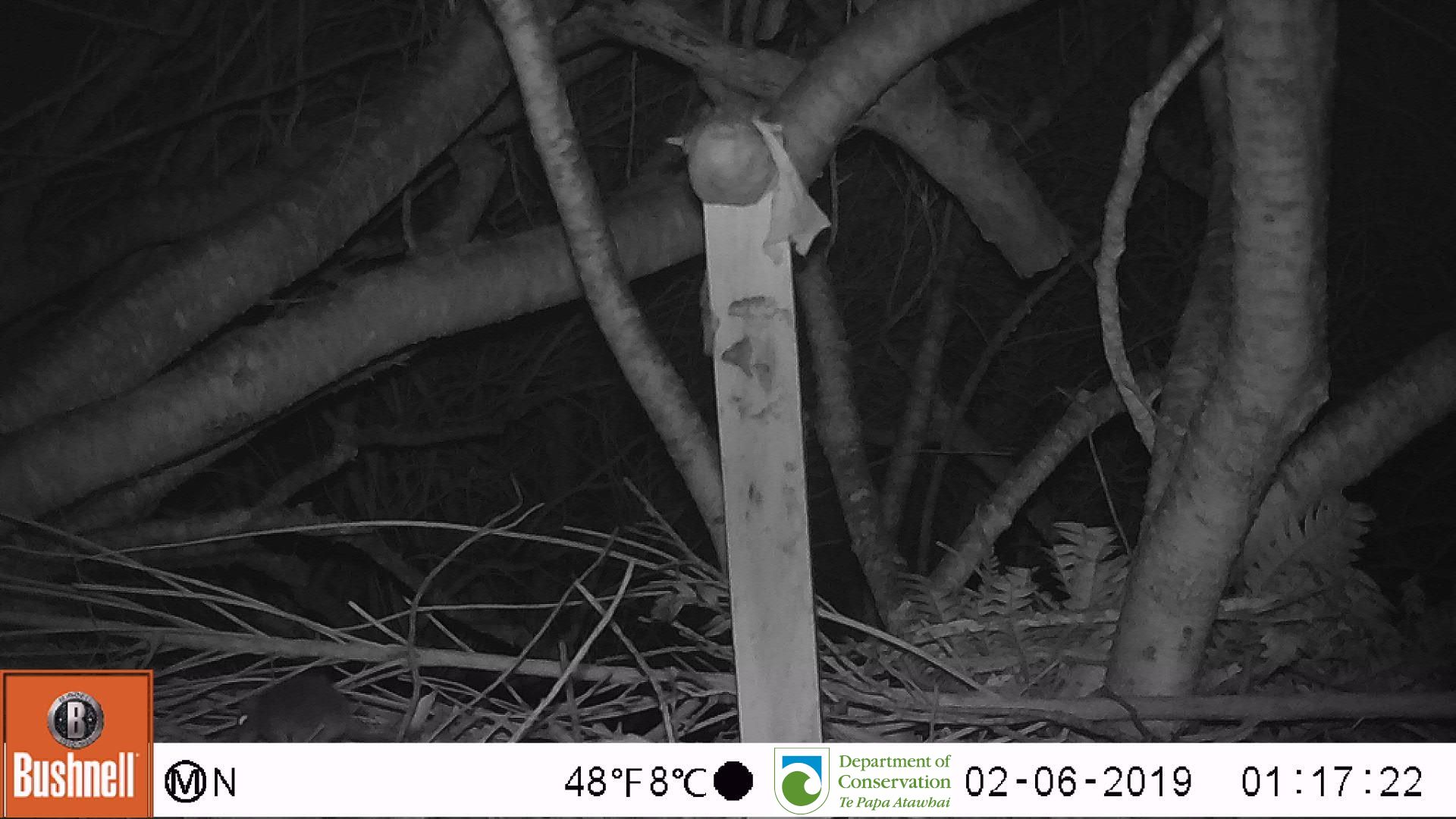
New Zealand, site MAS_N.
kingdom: Animalia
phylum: Chordata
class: Mammalia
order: Rodentia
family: Muridae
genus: Mus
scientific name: Mus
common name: mouse